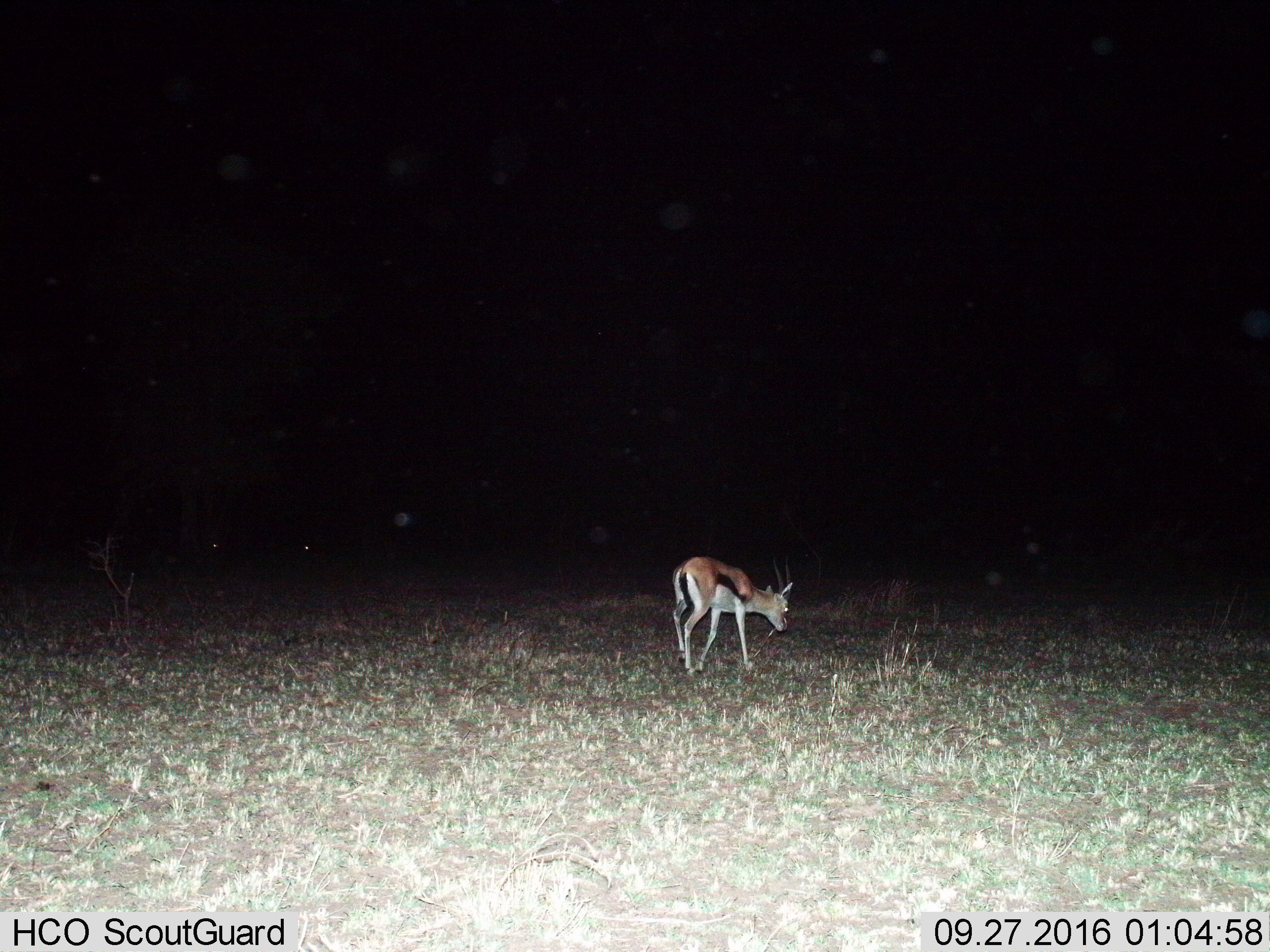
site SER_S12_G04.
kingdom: Animalia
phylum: Chordata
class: Mammalia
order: Artiodactyla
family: Bovidae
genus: Eudorcas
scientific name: Eudorcas thomsonii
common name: thomson's gazelle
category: gazellethomsons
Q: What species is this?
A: Gazellethomsons (thomson's gazelle) (Eudorcas thomsonii).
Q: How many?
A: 1.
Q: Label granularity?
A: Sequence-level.